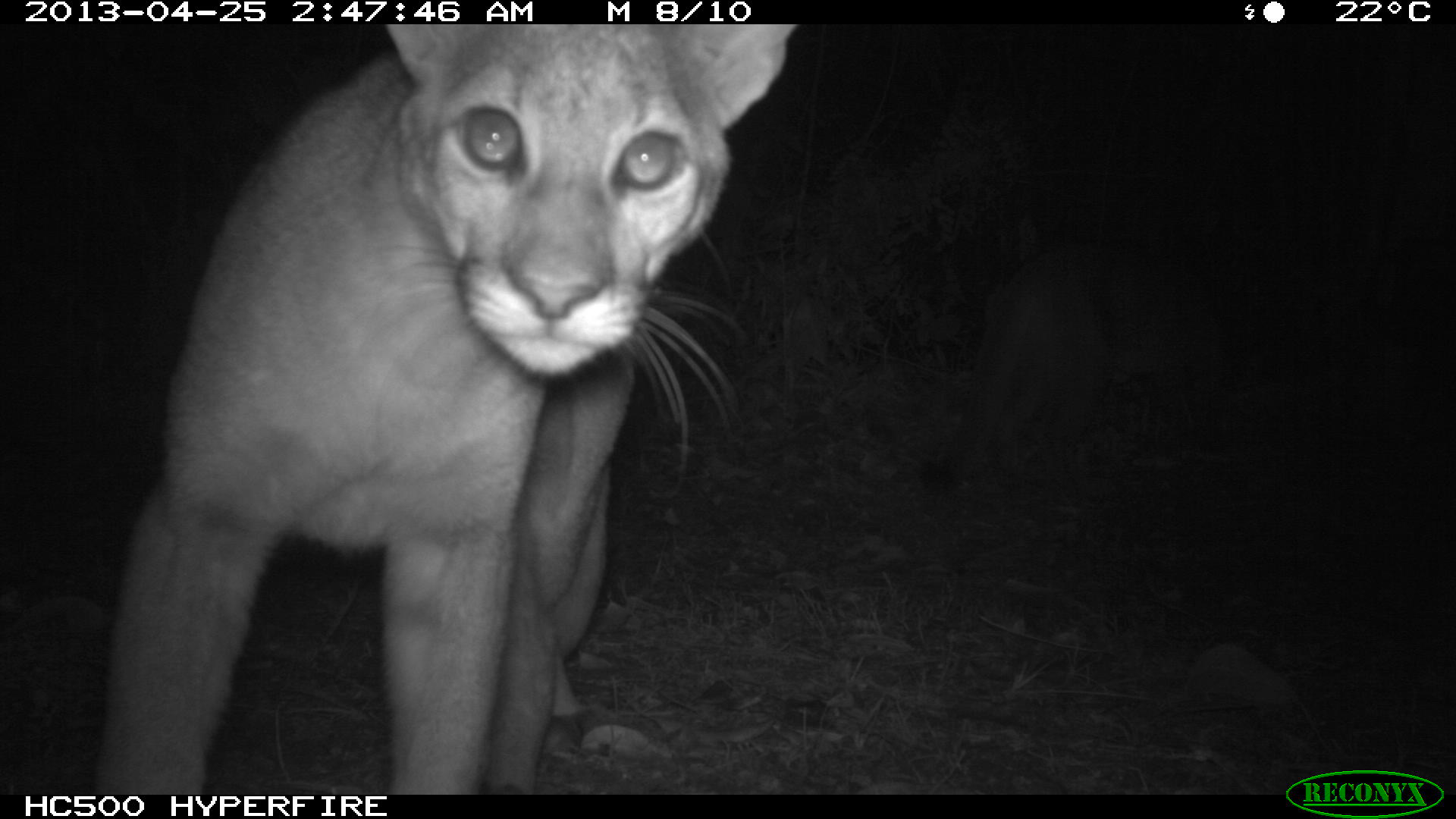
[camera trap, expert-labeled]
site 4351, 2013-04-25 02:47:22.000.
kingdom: Animalia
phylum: Chordata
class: Mammalia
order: Carnivora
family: Felidae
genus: Puma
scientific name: Puma concolor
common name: mountain lion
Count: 2.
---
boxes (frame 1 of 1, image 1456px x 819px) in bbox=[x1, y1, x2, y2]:
puma concolor: bbox=[94, 24, 797, 794]; bbox=[917, 239, 1235, 499]